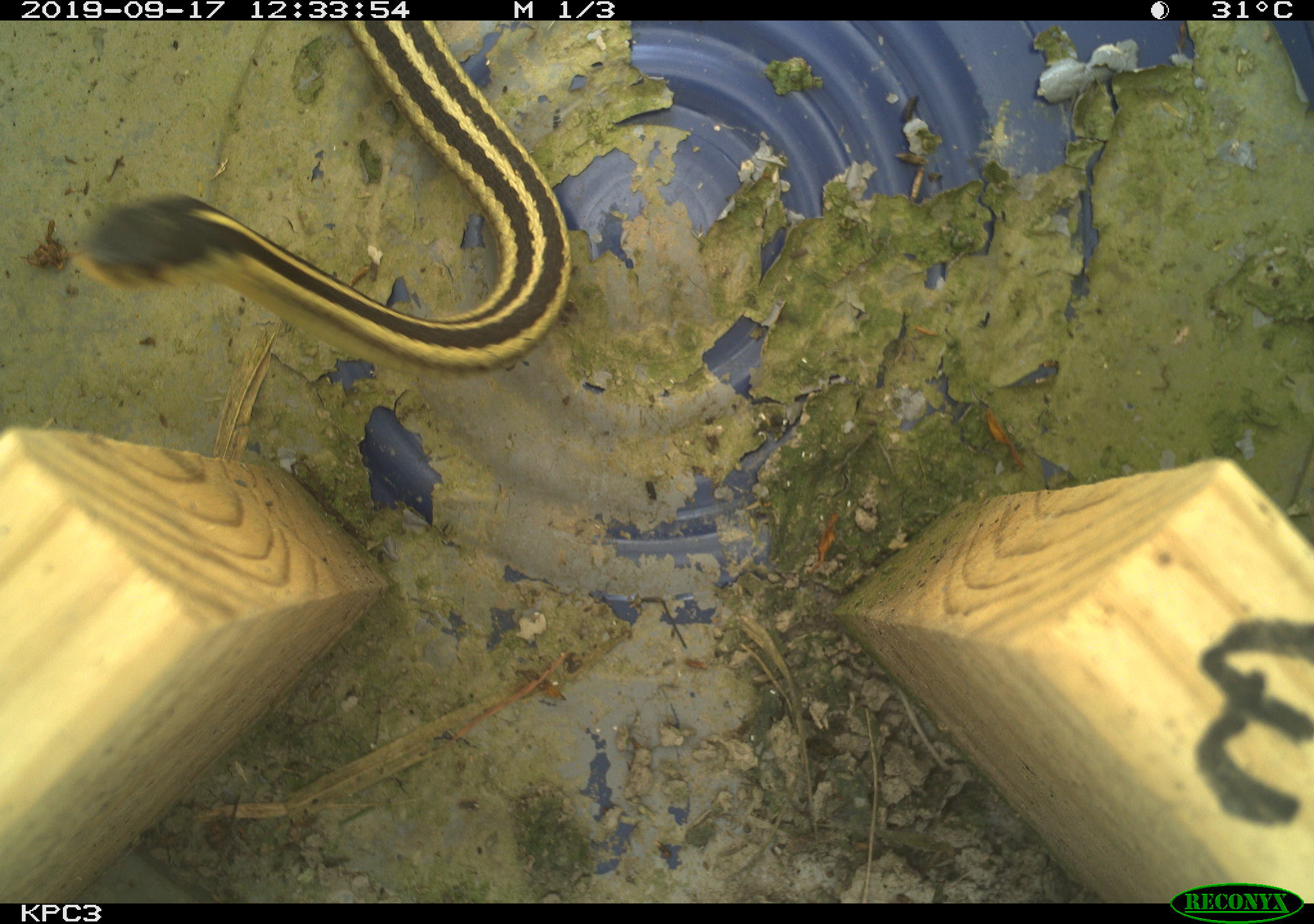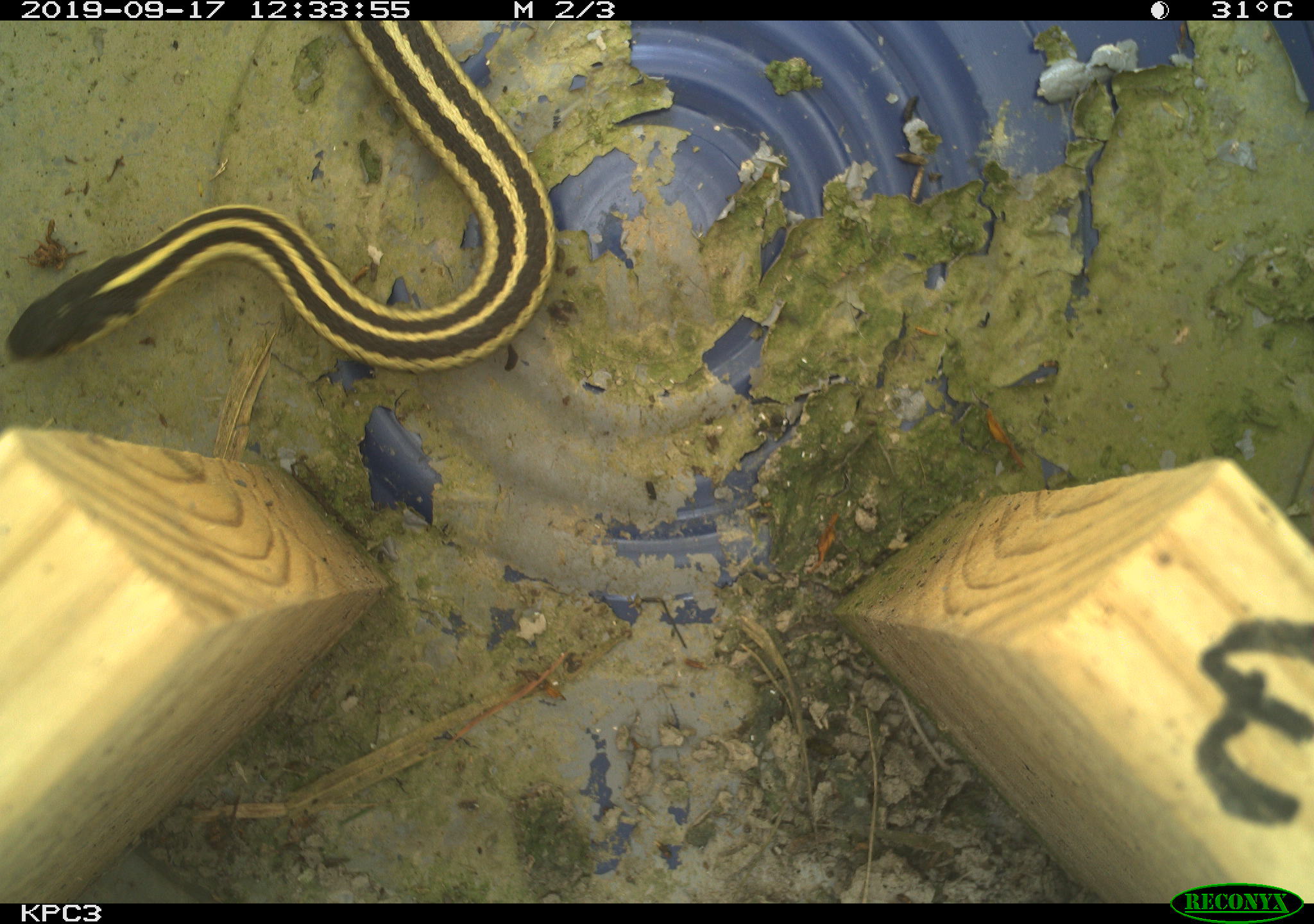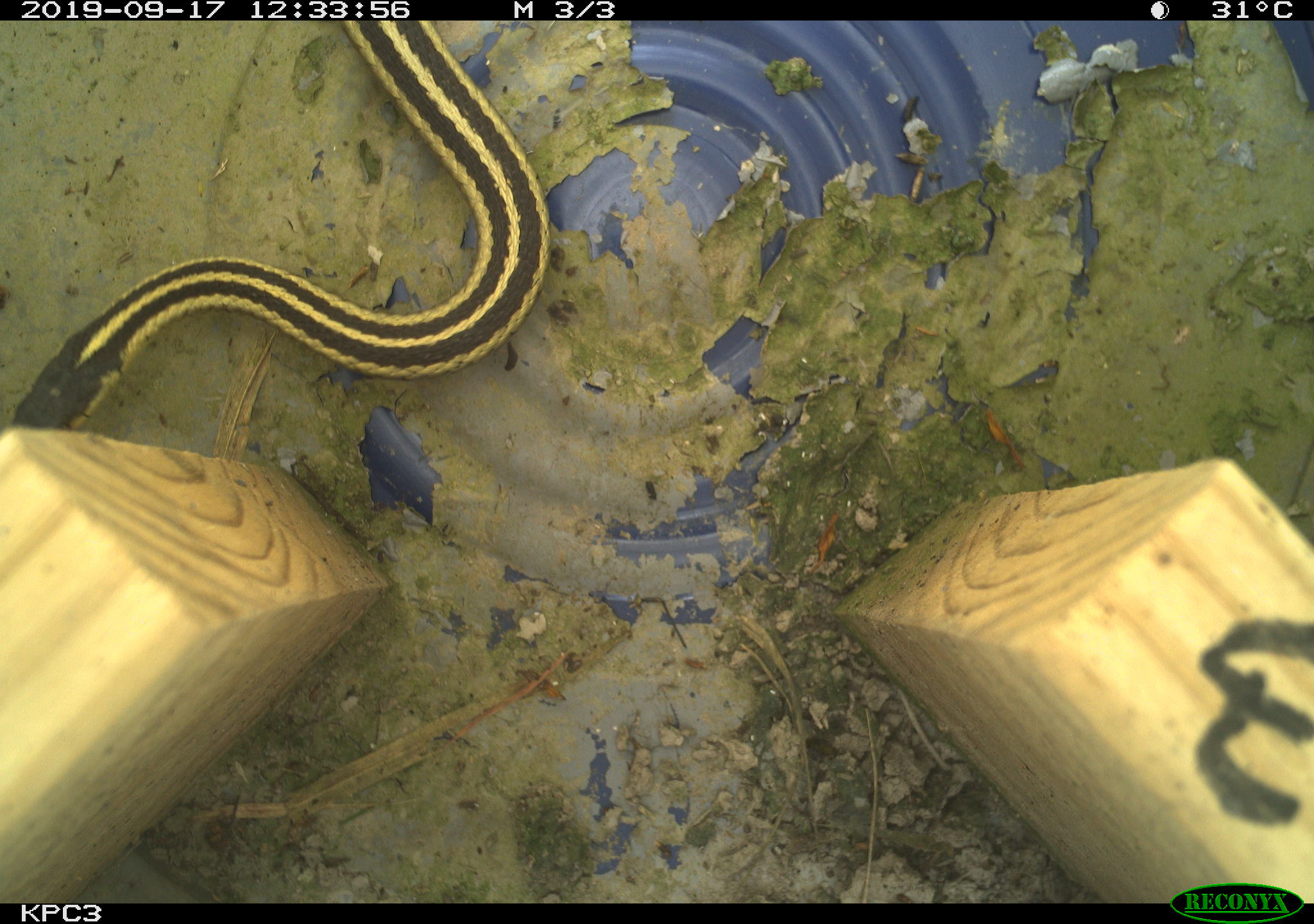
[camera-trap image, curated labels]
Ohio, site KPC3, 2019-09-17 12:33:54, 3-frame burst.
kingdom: Animalia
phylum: Chordata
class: Reptilia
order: Squamata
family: Colubridae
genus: Thamnophis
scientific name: Thamnophis sirtalis sirtalis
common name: eastern gartersnake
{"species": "eastern gartersnake (Thamnophis sirtalis sirtalis)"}